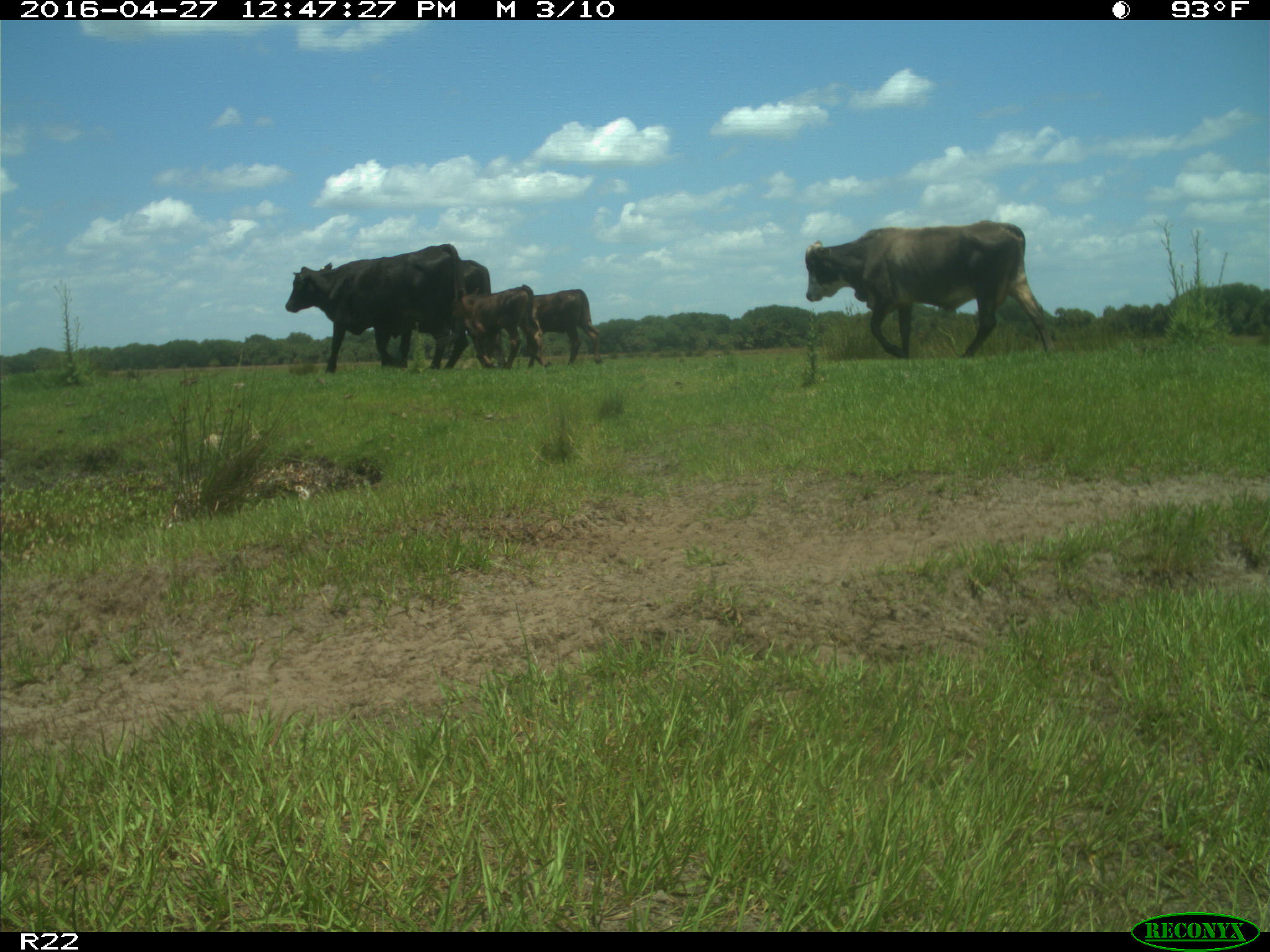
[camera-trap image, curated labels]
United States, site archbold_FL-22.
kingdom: Animalia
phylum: Chordata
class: Mammalia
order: Artiodactyla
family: Bovidae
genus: Bos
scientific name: Bos taurus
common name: domestic cow